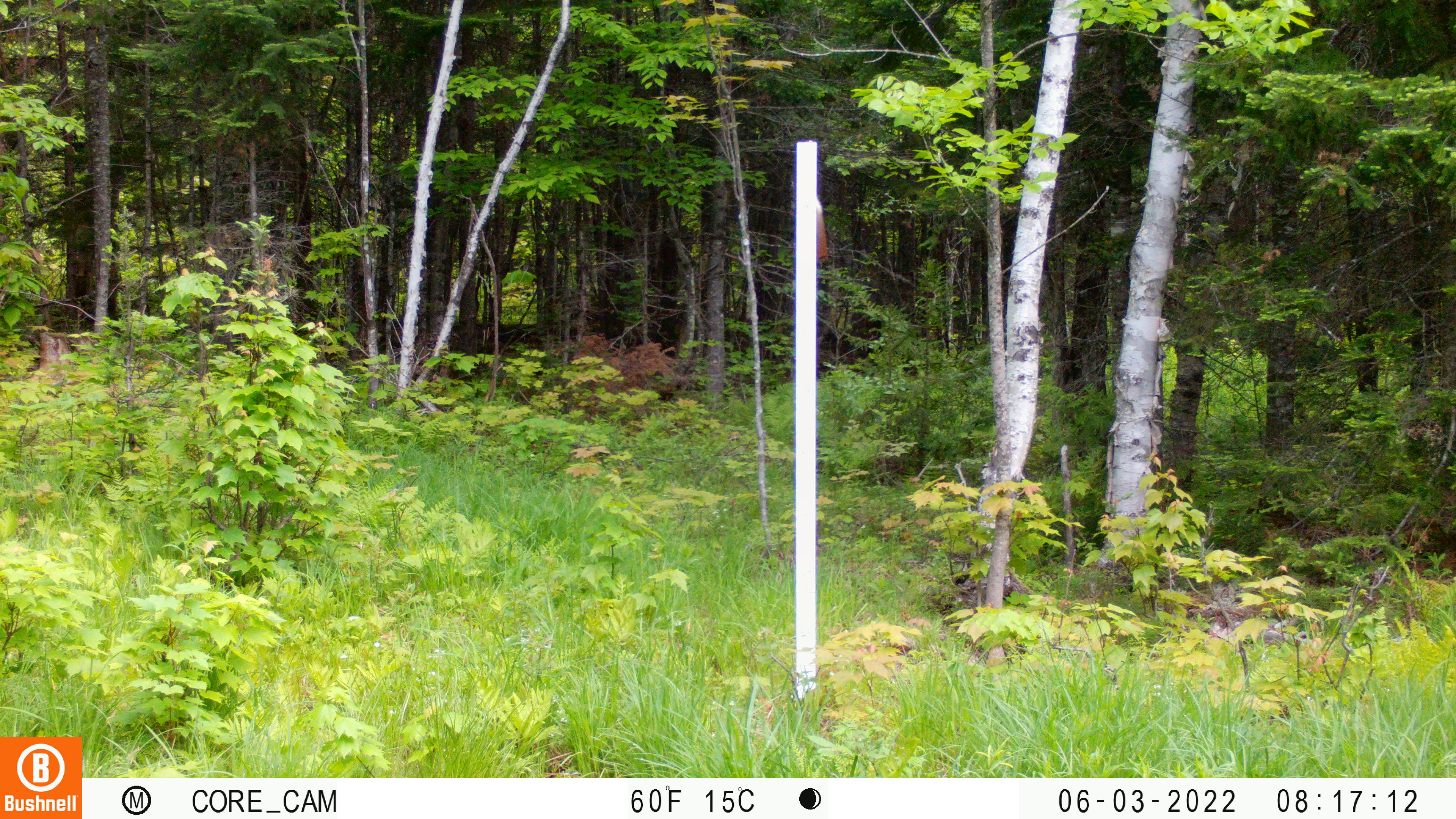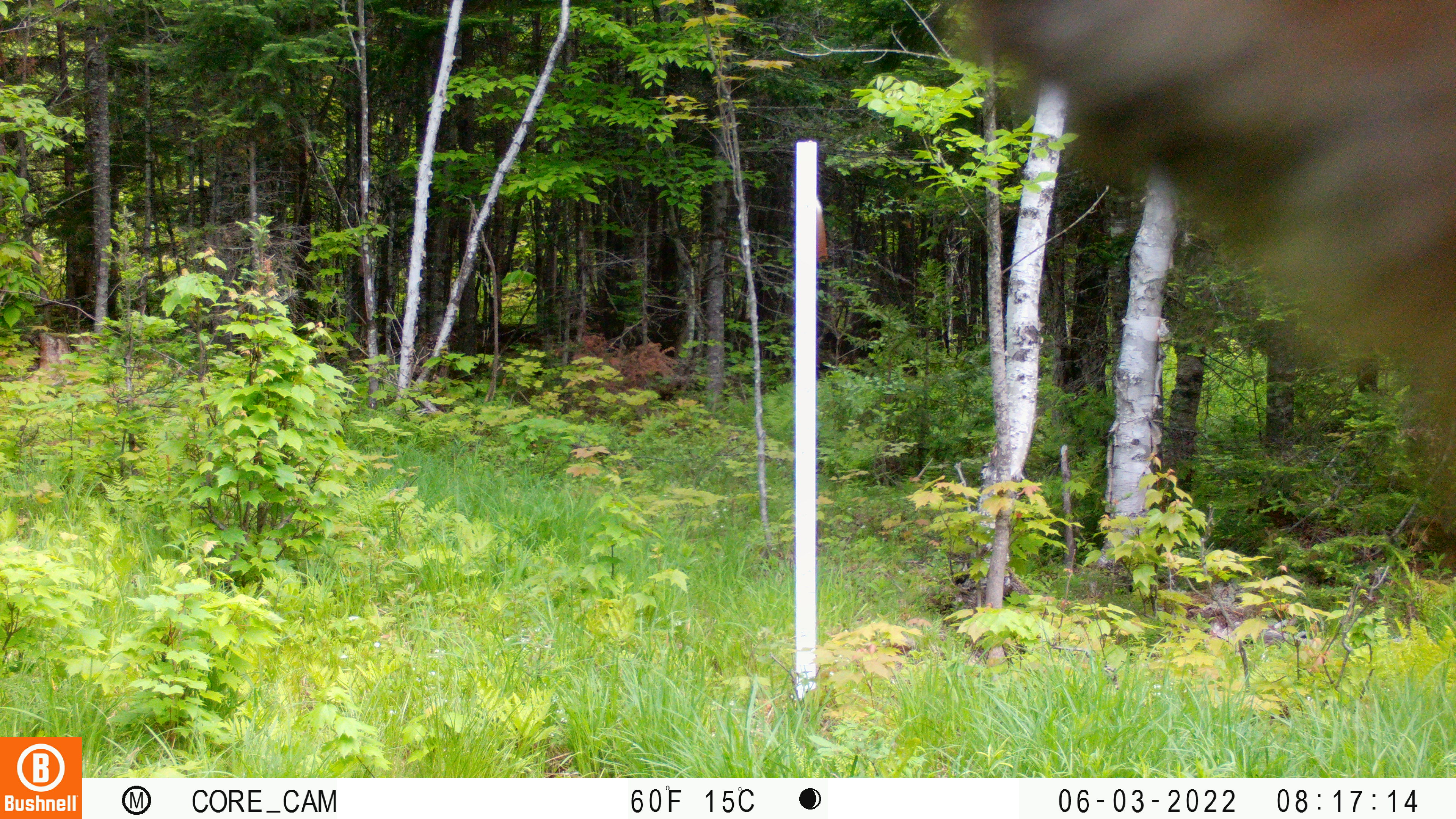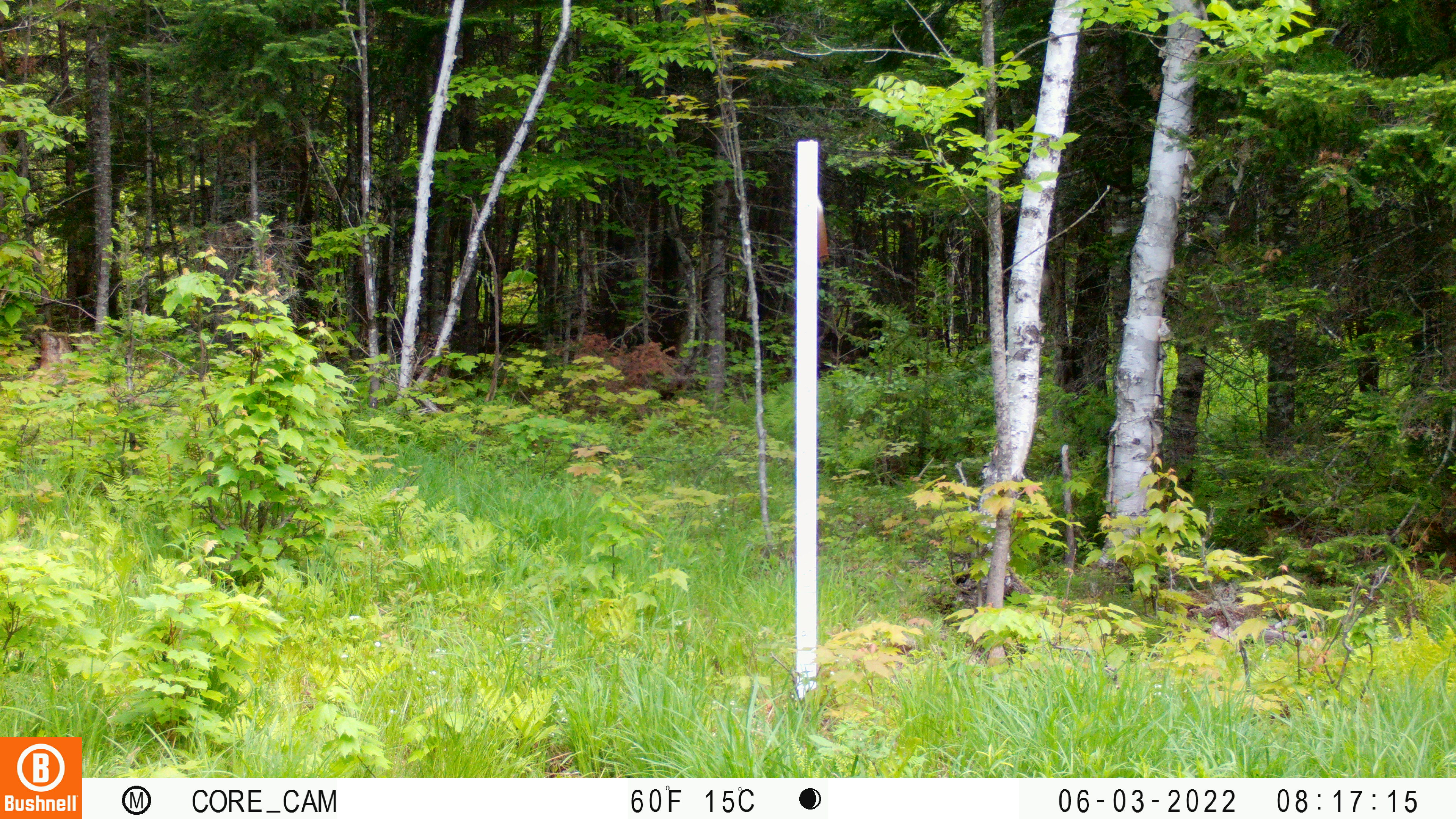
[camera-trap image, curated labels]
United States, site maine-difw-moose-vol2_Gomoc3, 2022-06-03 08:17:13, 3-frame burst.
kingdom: Animalia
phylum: Chordata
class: Mammalia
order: Carnivora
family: Ursidae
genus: Ursus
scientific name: Ursus americanus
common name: black bear